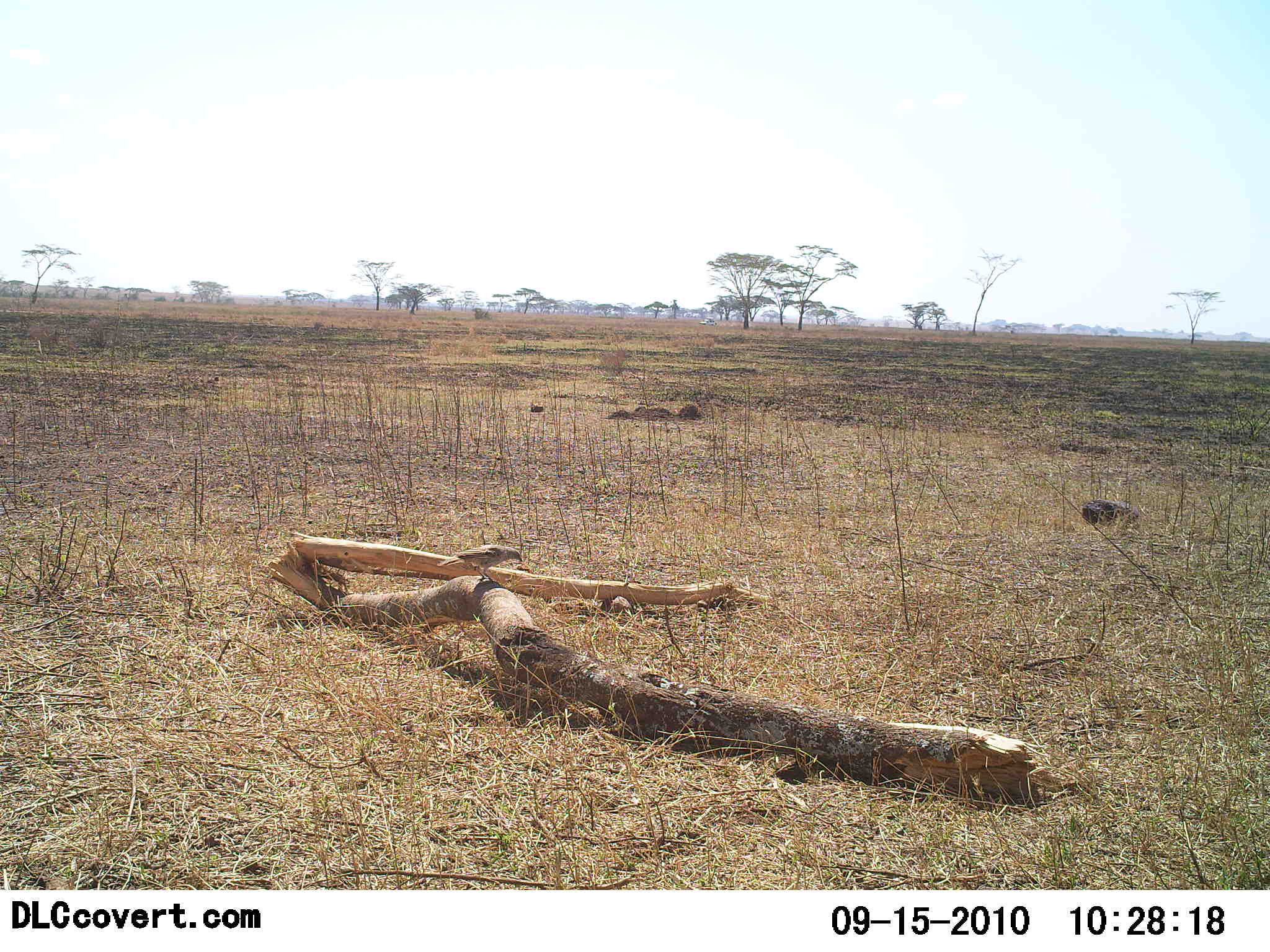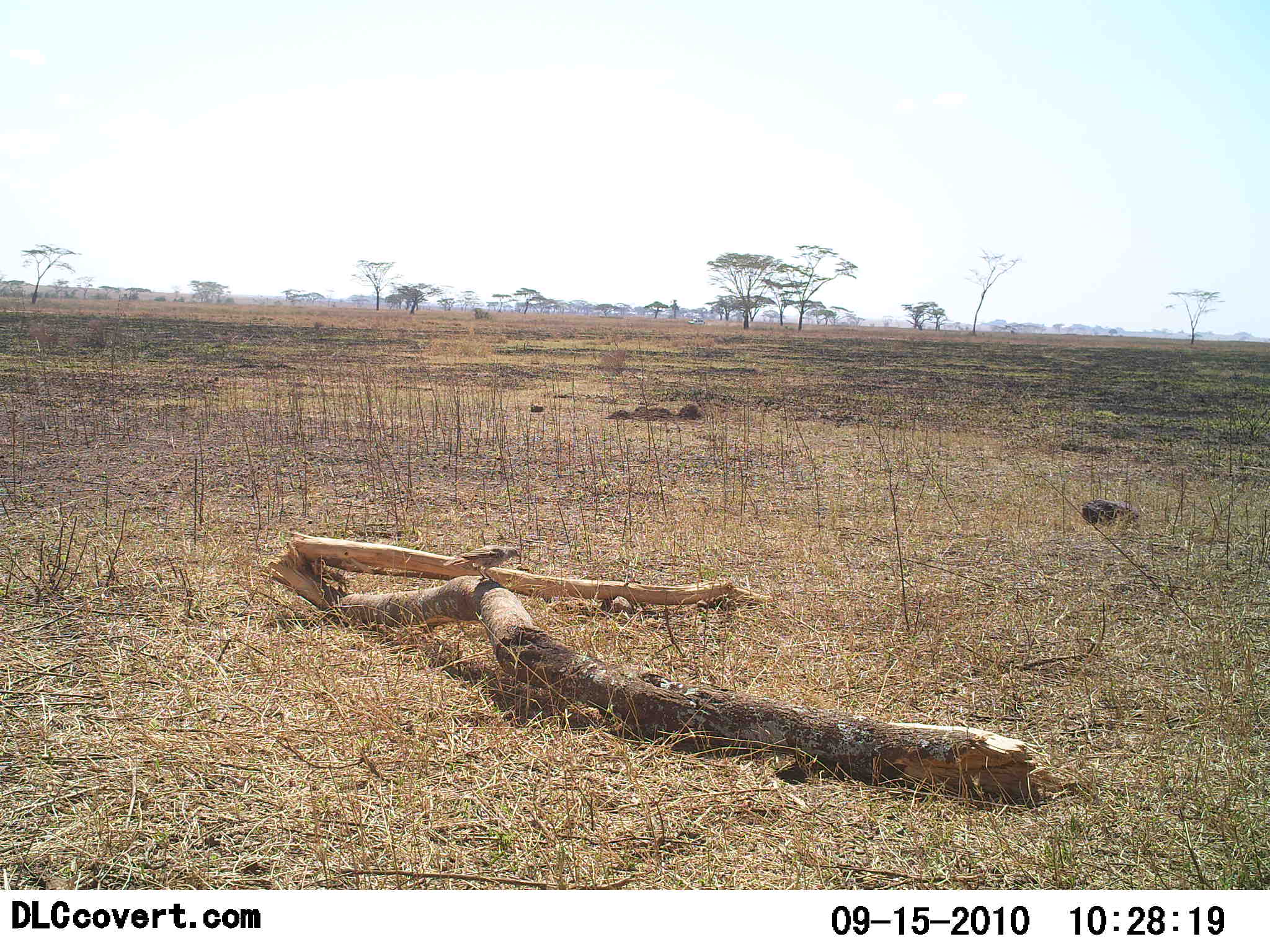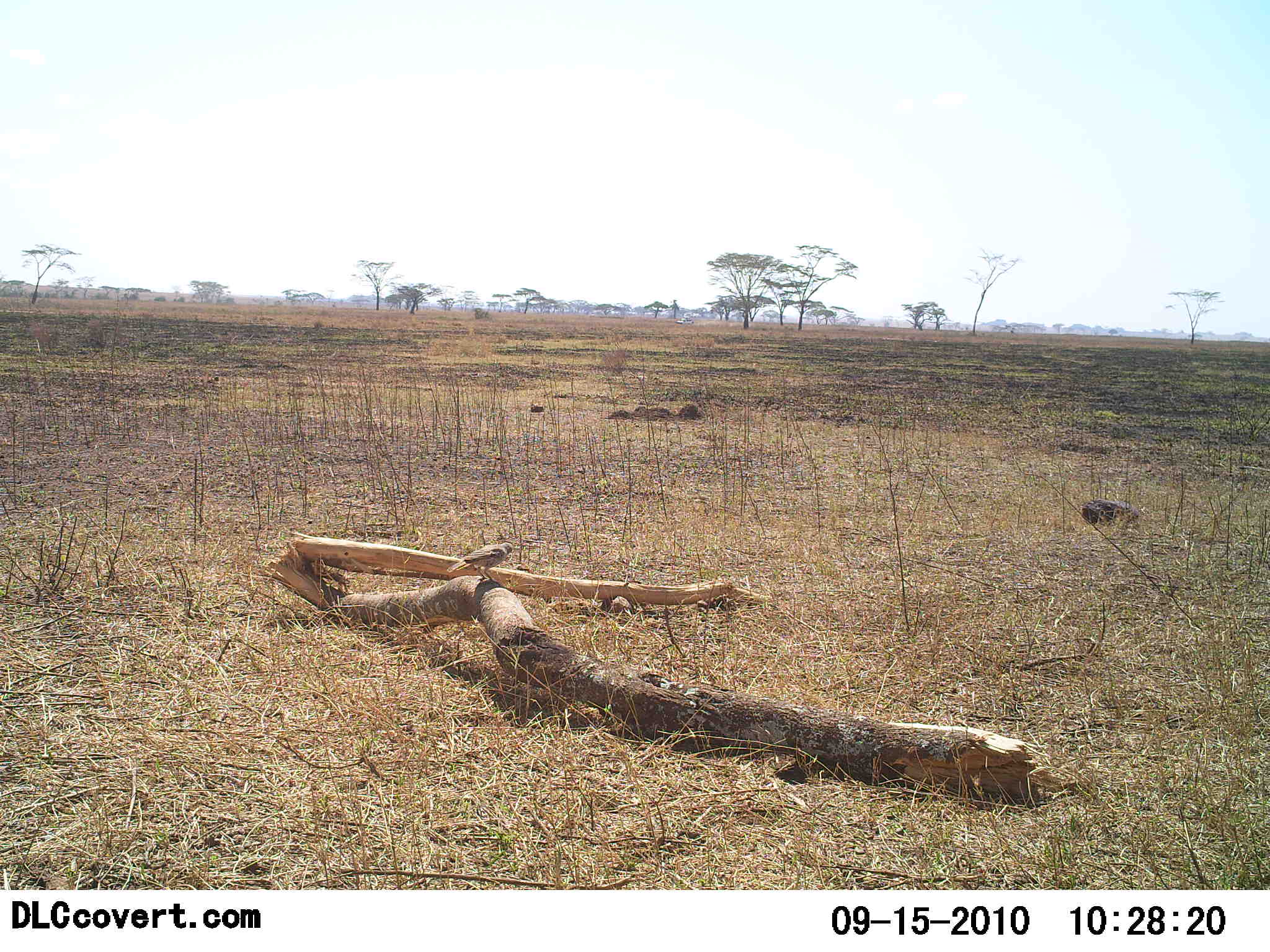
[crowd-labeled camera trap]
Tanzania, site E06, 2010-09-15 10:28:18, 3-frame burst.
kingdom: Animalia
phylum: Chordata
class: Aves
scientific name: Aves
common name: bird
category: otherbird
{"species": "otherbird (bird) (Aves)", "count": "1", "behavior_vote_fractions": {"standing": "92%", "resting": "15%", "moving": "0%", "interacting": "0%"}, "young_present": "0%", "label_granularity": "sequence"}